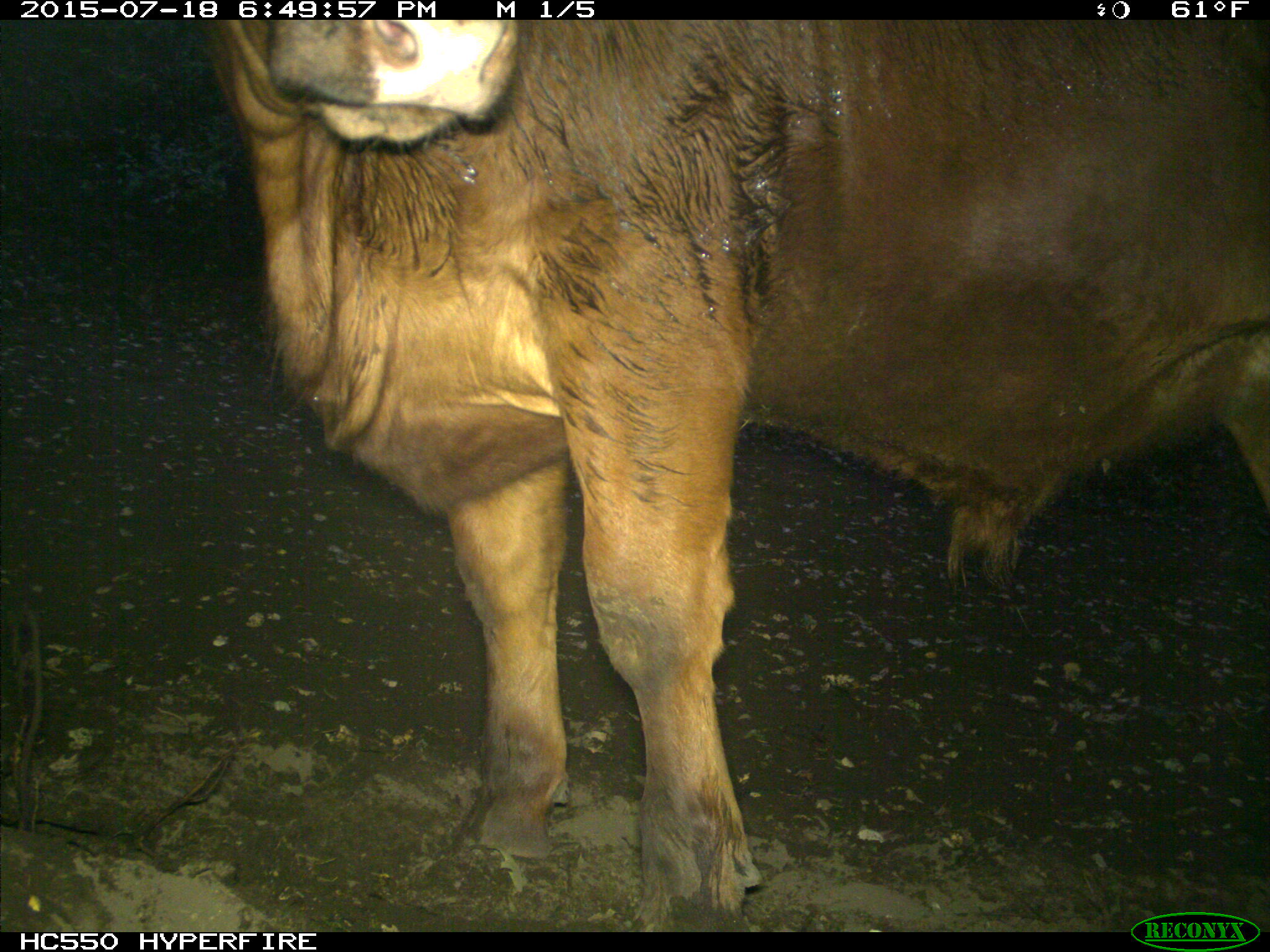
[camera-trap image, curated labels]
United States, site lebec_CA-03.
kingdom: Animalia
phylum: Chordata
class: Mammalia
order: Artiodactyla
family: Bovidae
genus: Bos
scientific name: Bos taurus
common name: domestic cow